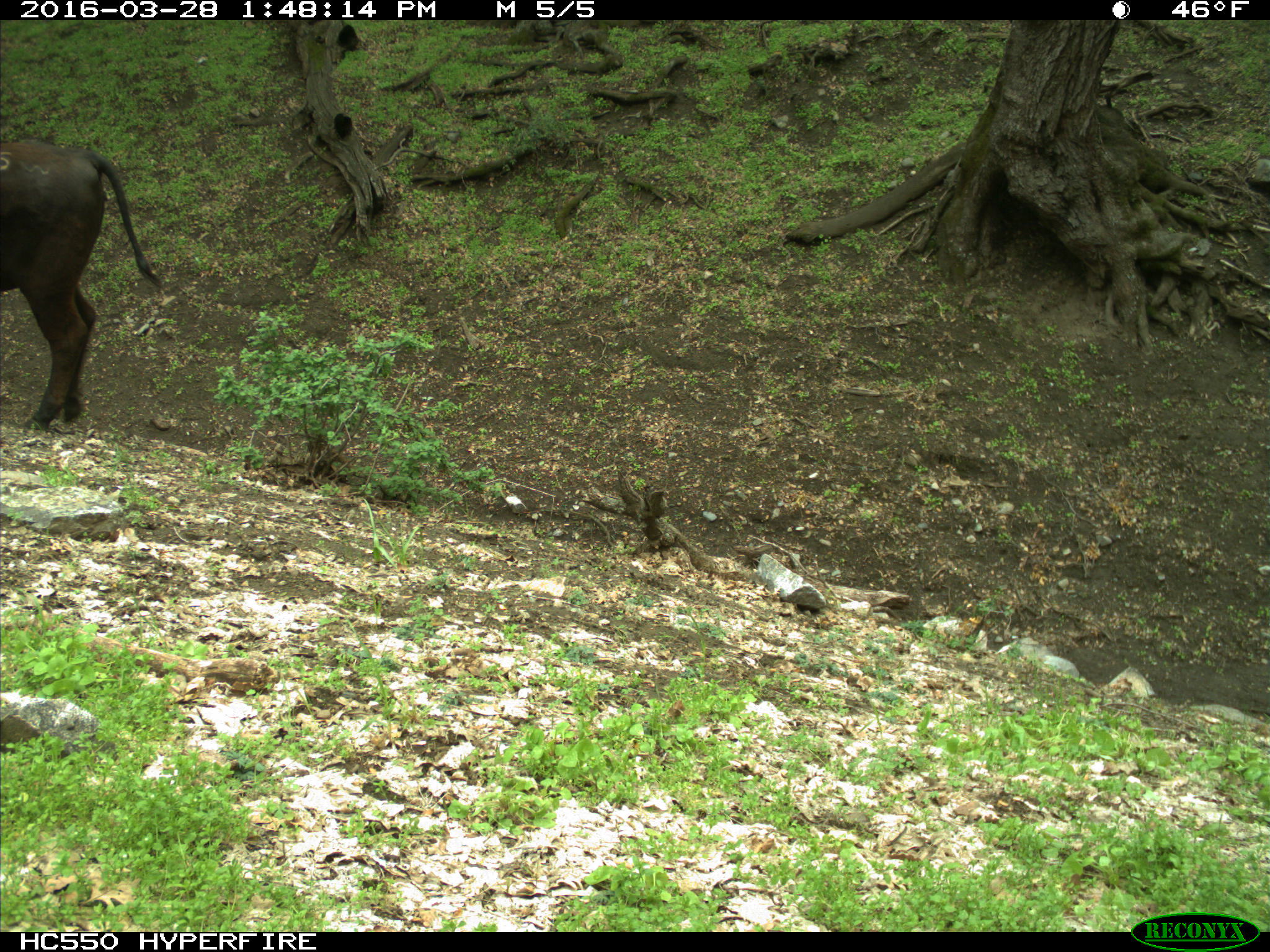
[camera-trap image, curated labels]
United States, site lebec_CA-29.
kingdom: Animalia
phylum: Chordata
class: Mammalia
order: Artiodactyla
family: Bovidae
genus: Bos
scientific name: Bos taurus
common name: domestic cow